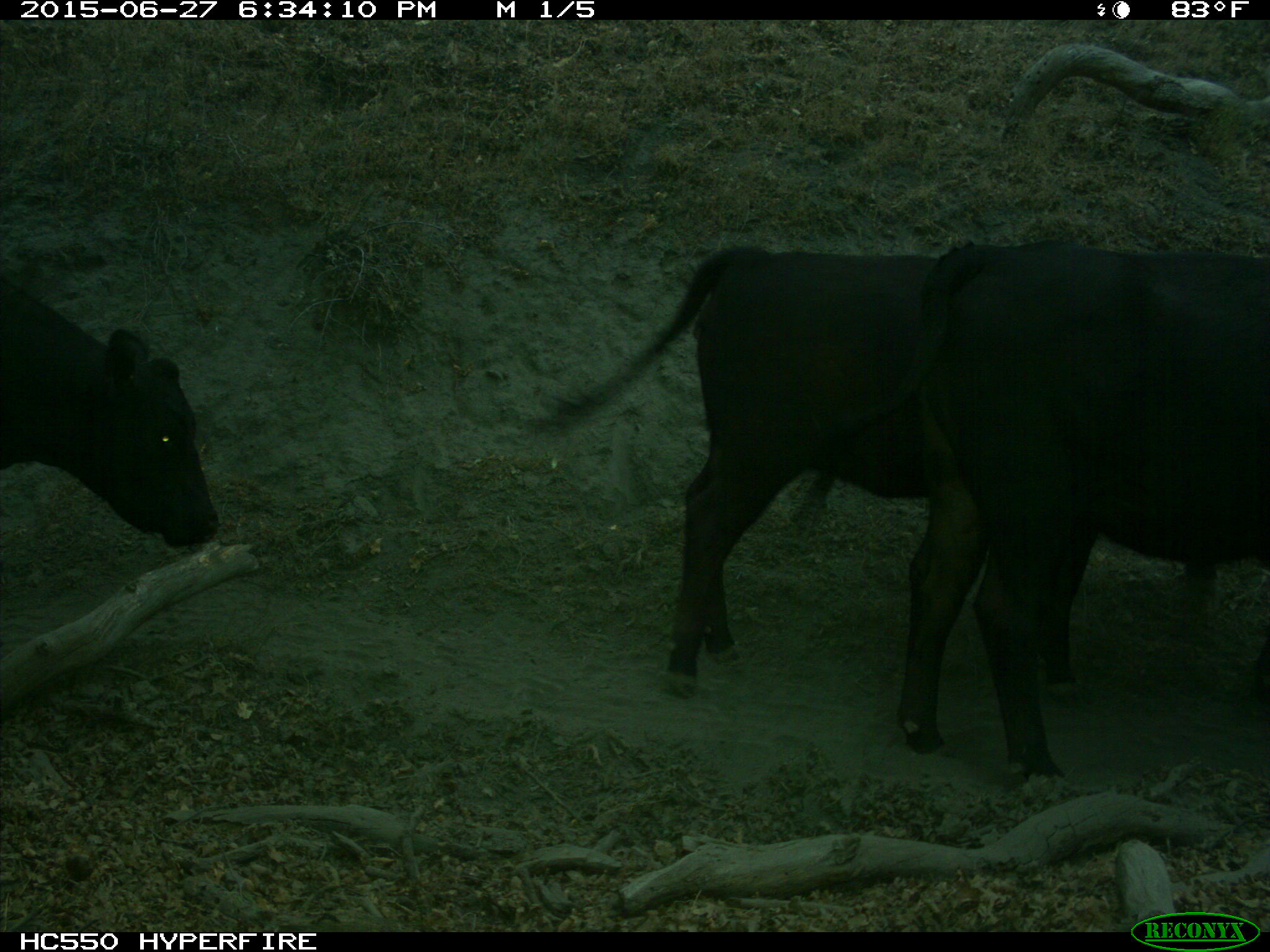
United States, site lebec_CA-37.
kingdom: Animalia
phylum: Chordata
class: Mammalia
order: Artiodactyla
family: Bovidae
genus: Bos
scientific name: Bos taurus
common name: domestic cow